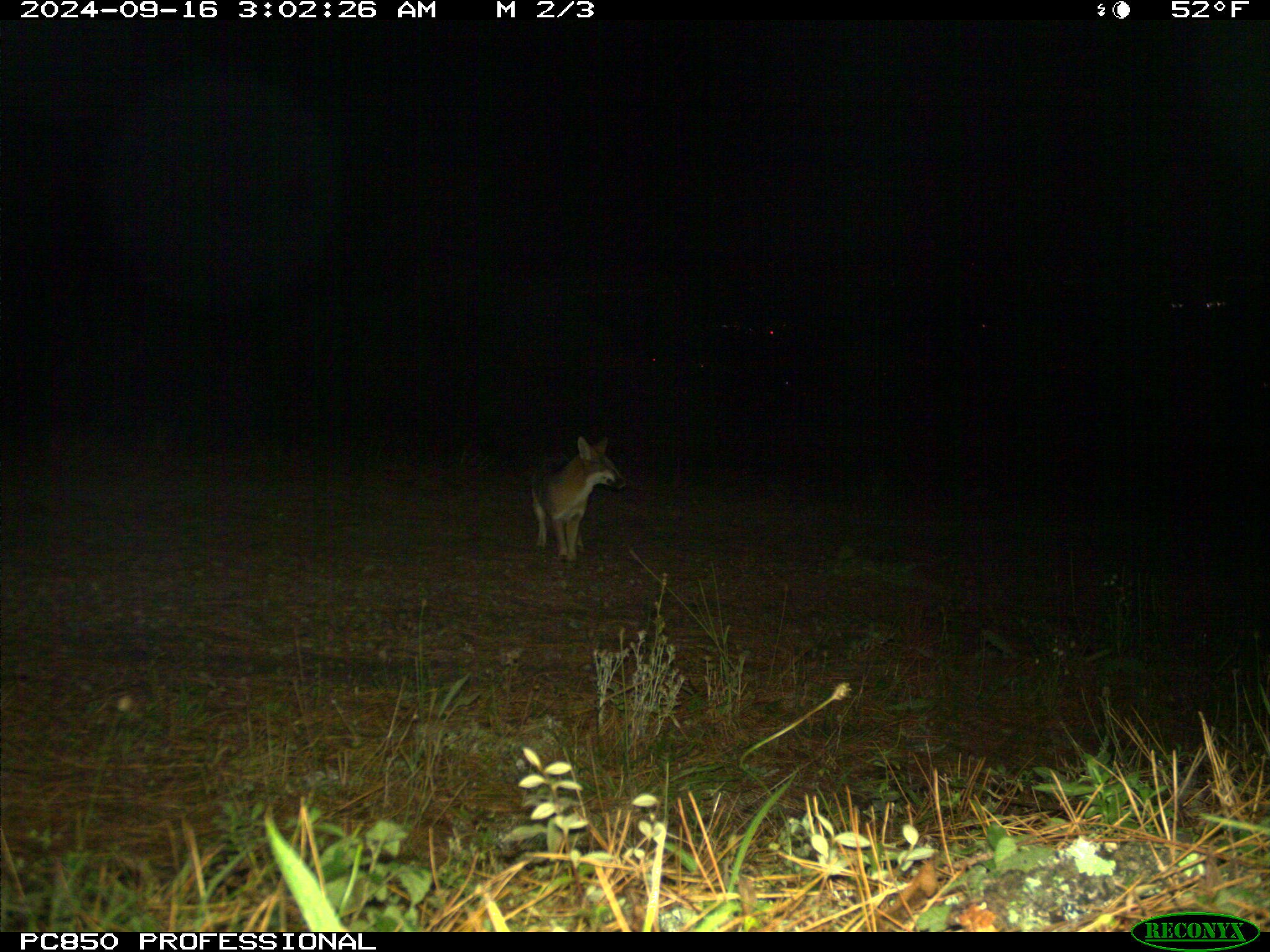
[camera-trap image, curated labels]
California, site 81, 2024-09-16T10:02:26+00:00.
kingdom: Animalia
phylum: Chordata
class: Mammalia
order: Carnivora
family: Canidae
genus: Urocyon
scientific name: Urocyon cinereoargenteus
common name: gray fox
Gray fox (Urocyon cinereoargenteus).